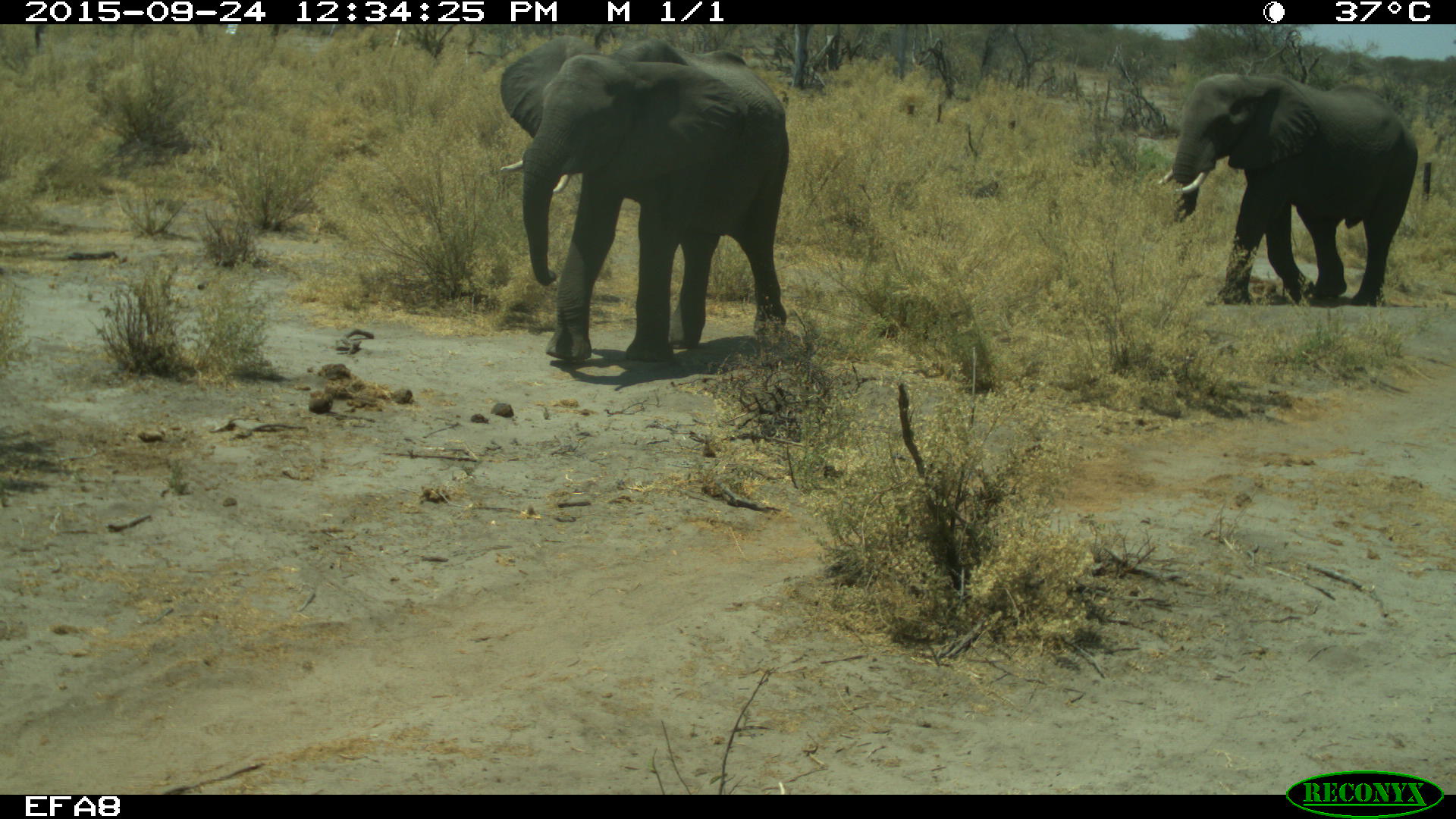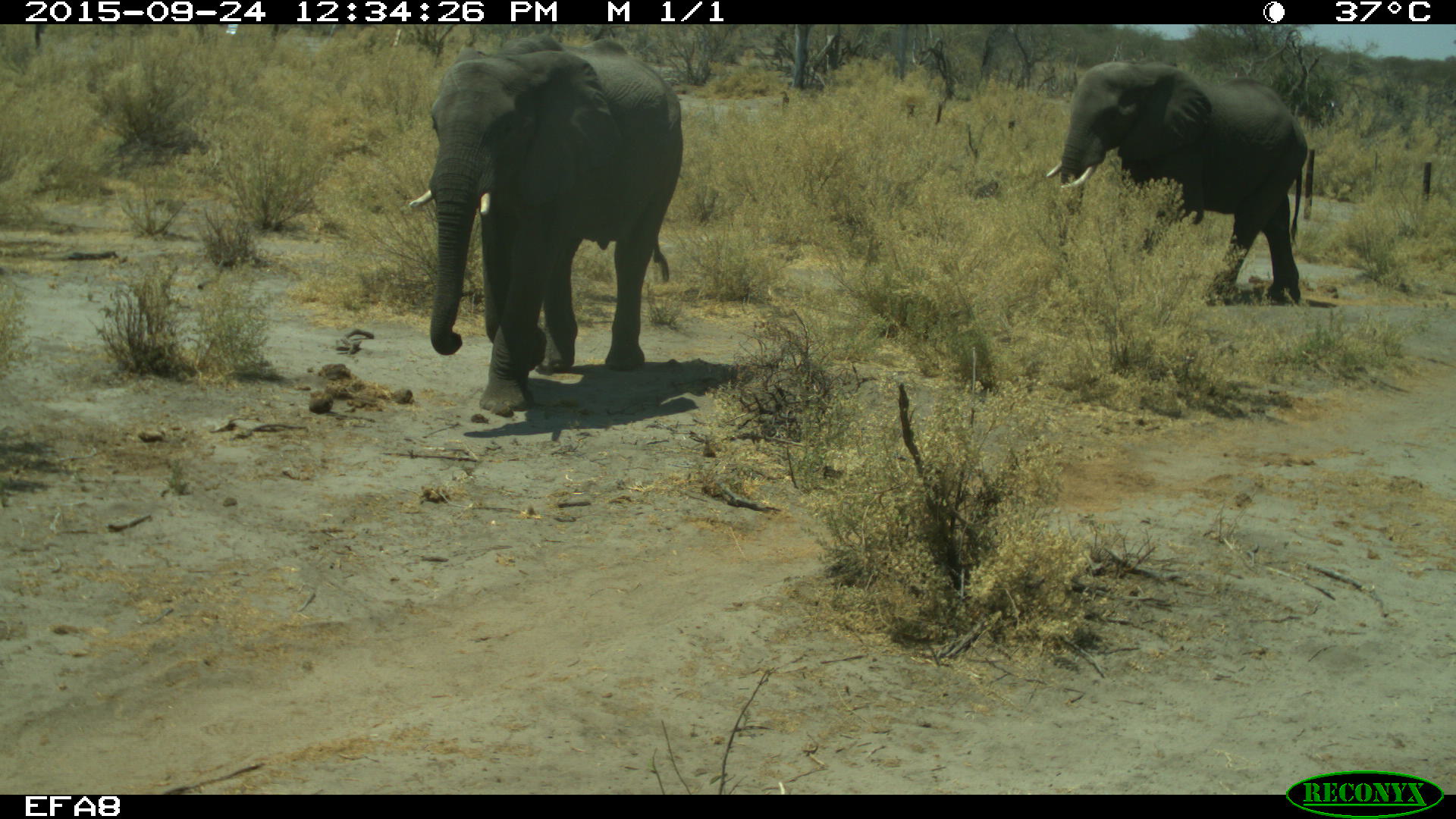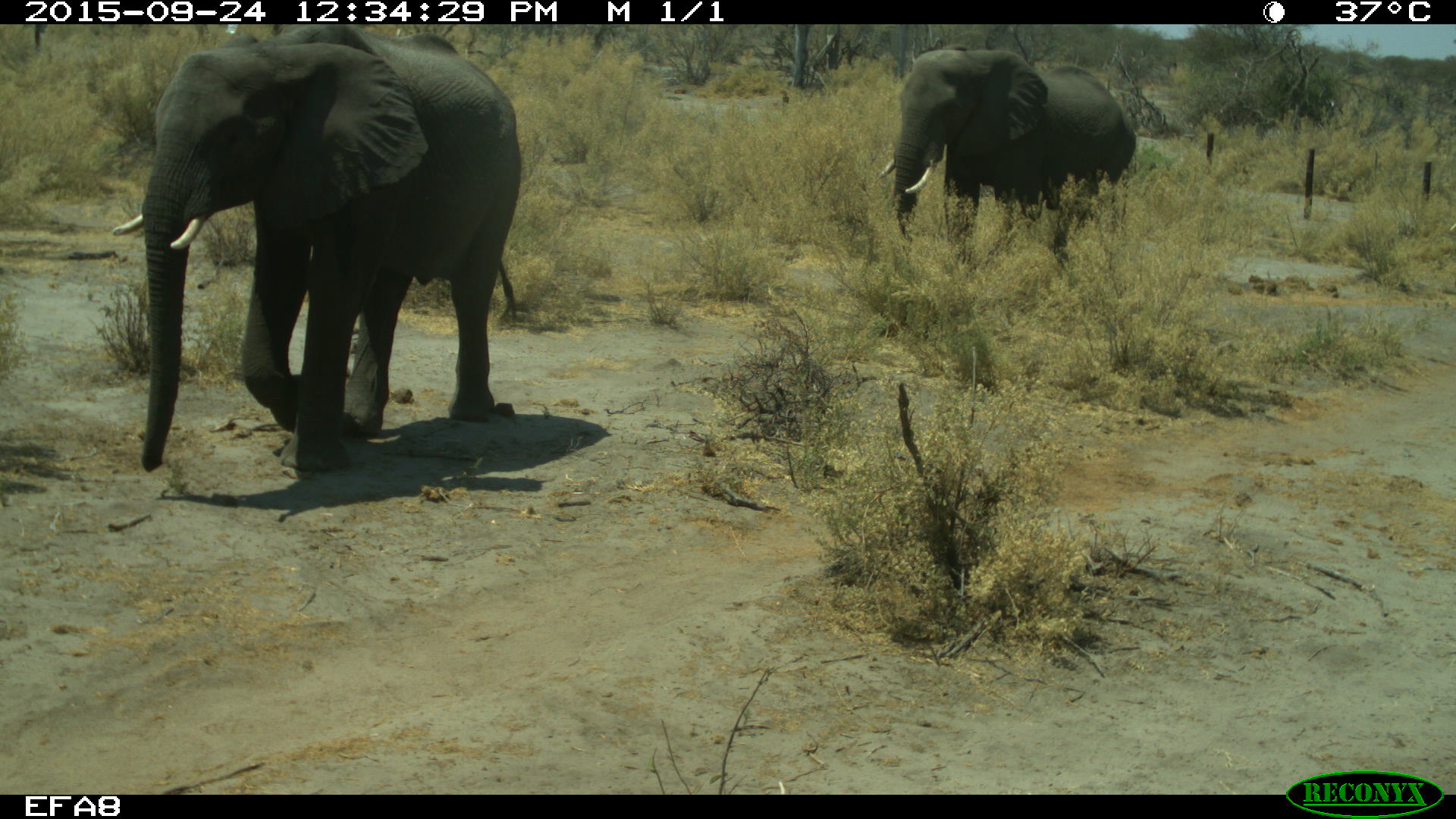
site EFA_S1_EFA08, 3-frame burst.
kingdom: Animalia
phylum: Chordata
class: Mammalia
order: Proboscidea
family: Elephantidae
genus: Loxodonta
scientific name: Loxodonta africana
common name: african bush elephant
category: elephant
Elephant (african bush elephant) (Loxodonta africana), count 2. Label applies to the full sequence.